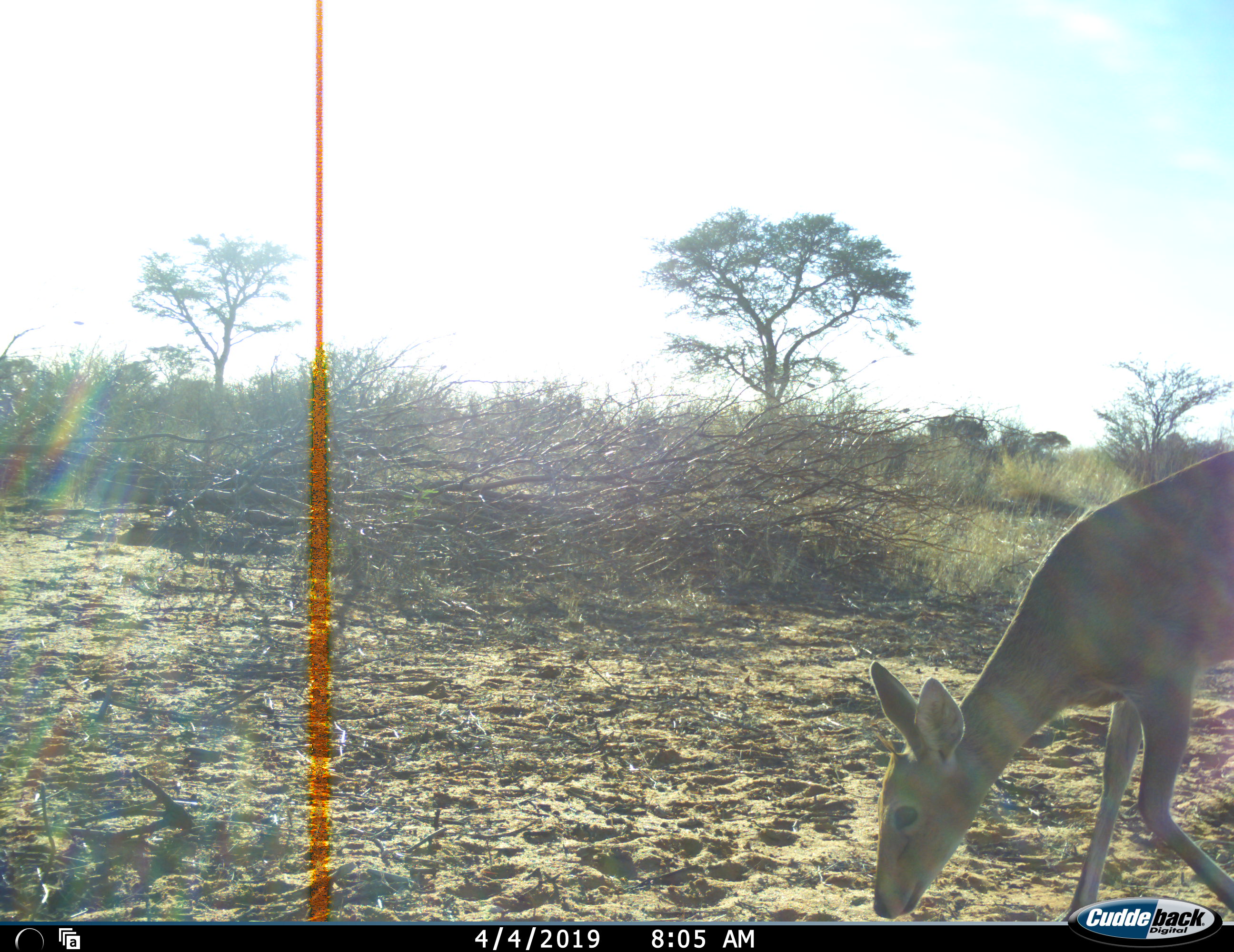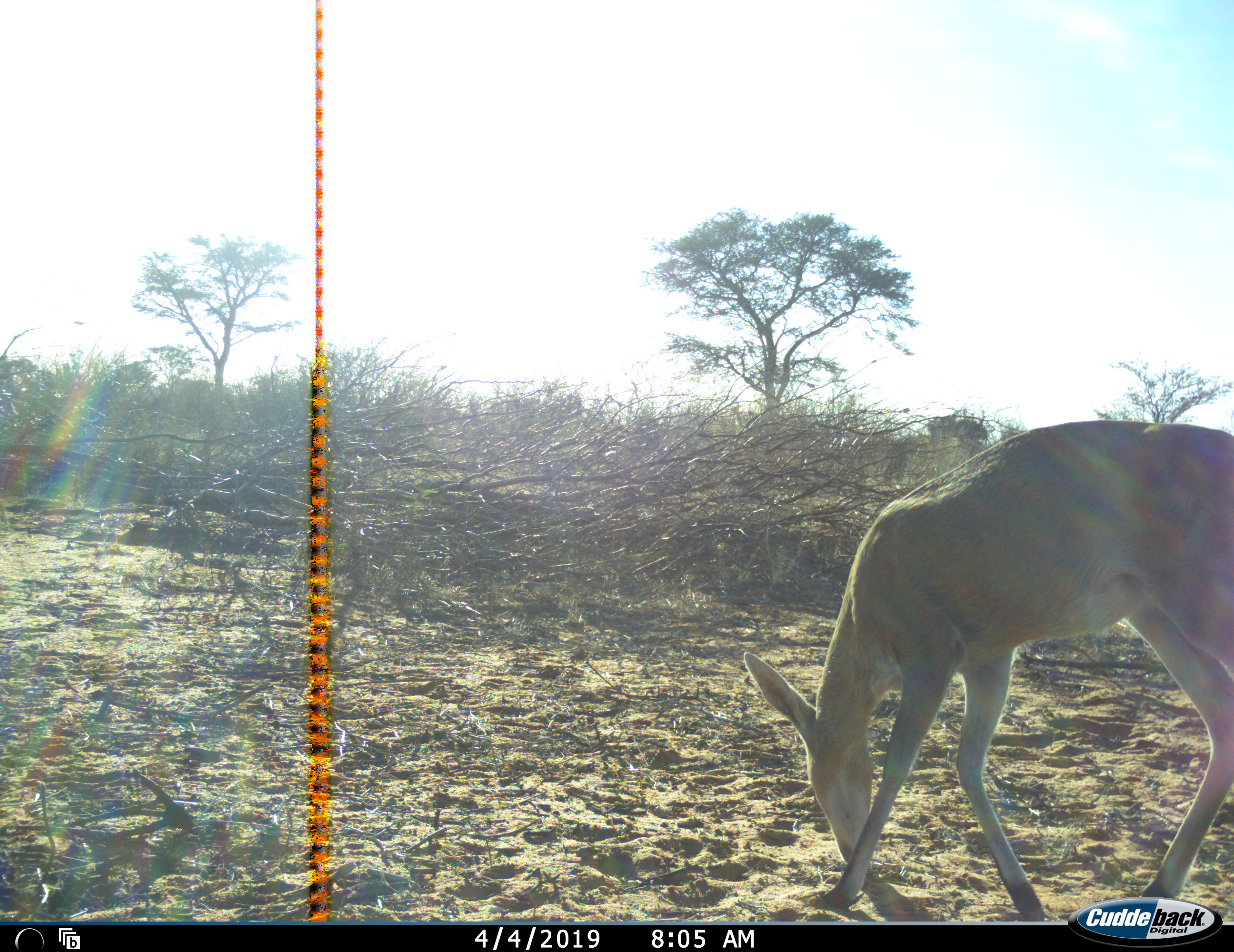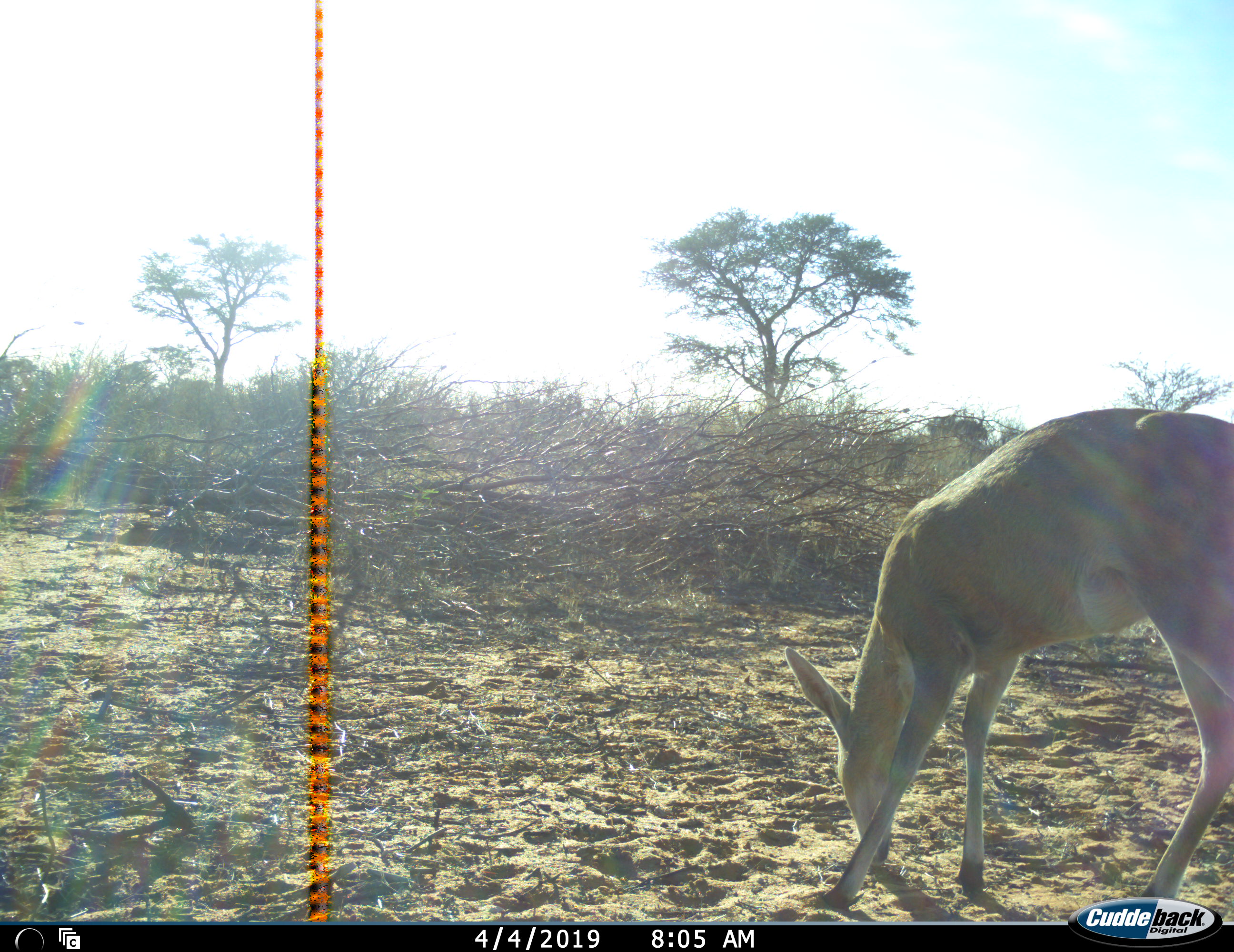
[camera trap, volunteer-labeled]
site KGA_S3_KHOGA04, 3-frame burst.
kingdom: Animalia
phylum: Chordata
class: Mammalia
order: Artiodactyla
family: Bovidae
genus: Sylvicapra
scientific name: Sylvicapra grimmia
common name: common duiker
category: duikercommongrey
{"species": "duikercommongrey (common duiker) (Sylvicapra grimmia)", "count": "1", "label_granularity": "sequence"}